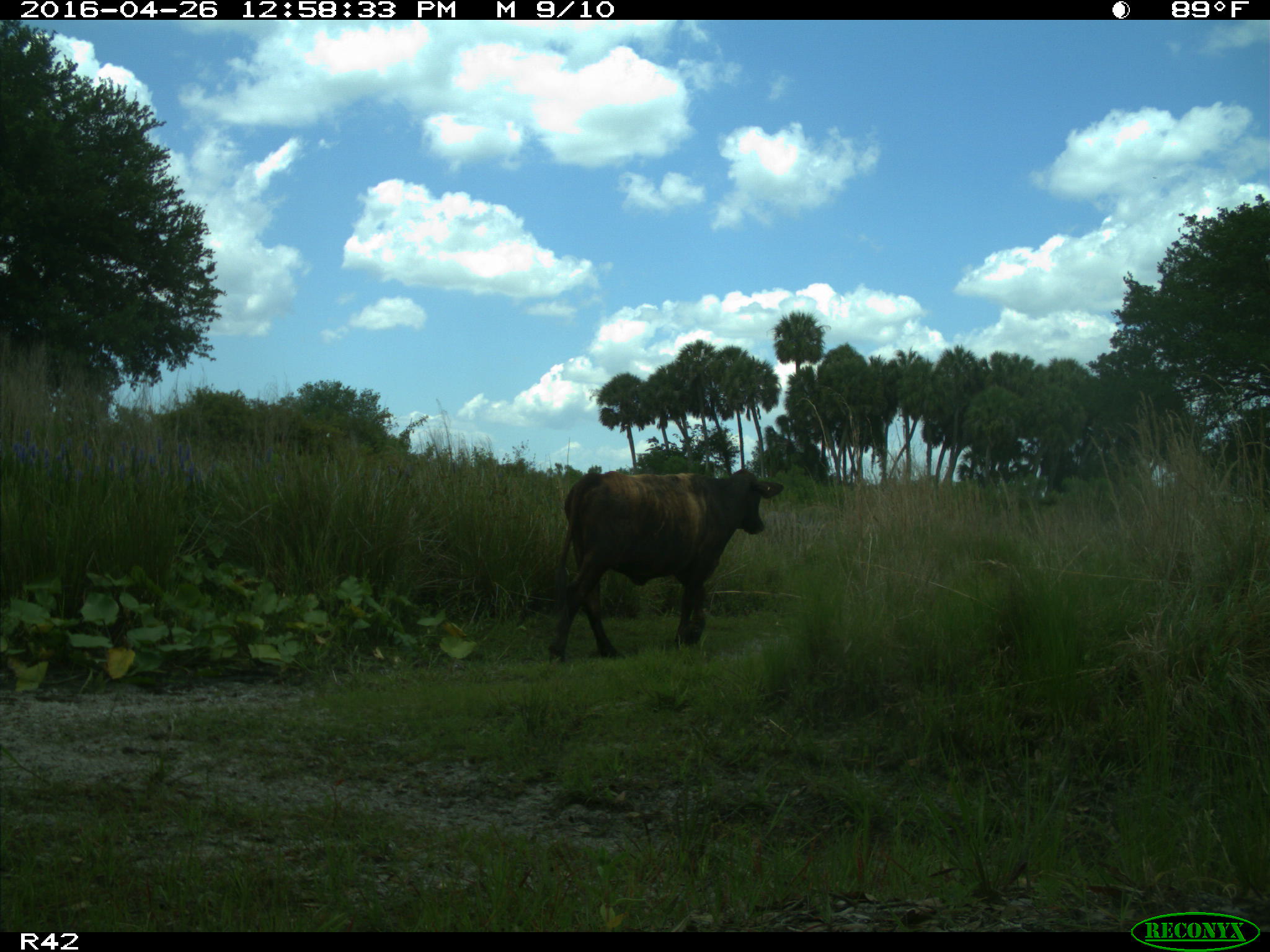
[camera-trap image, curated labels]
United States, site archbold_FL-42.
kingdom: Animalia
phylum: Chordata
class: Mammalia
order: Artiodactyla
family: Bovidae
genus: Bos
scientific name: Bos taurus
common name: domestic cow